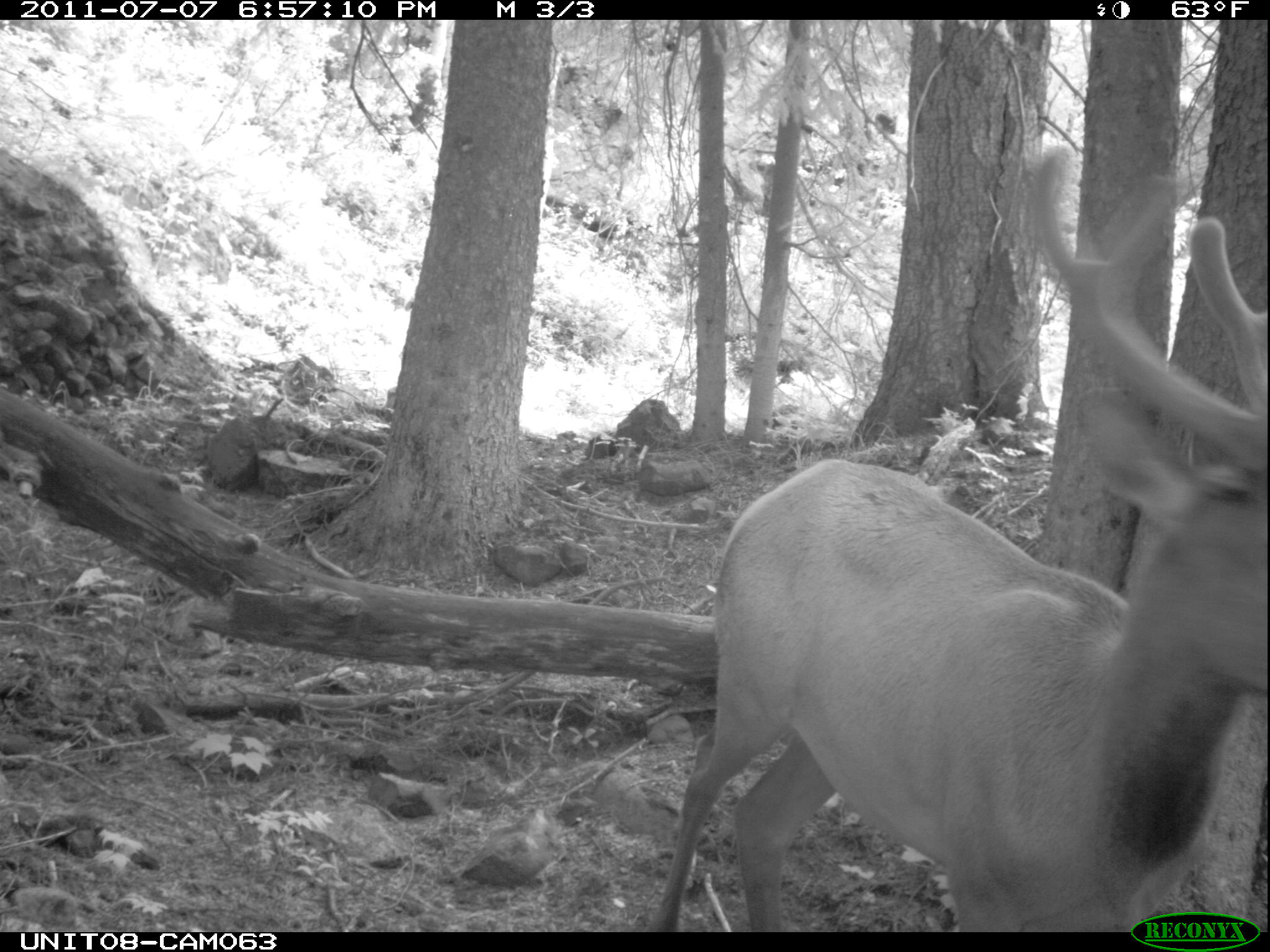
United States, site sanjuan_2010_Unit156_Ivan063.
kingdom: Animalia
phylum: Chordata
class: Mammalia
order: Artiodactyla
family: Cervidae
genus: Cervus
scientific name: Cervus elaphus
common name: red deer